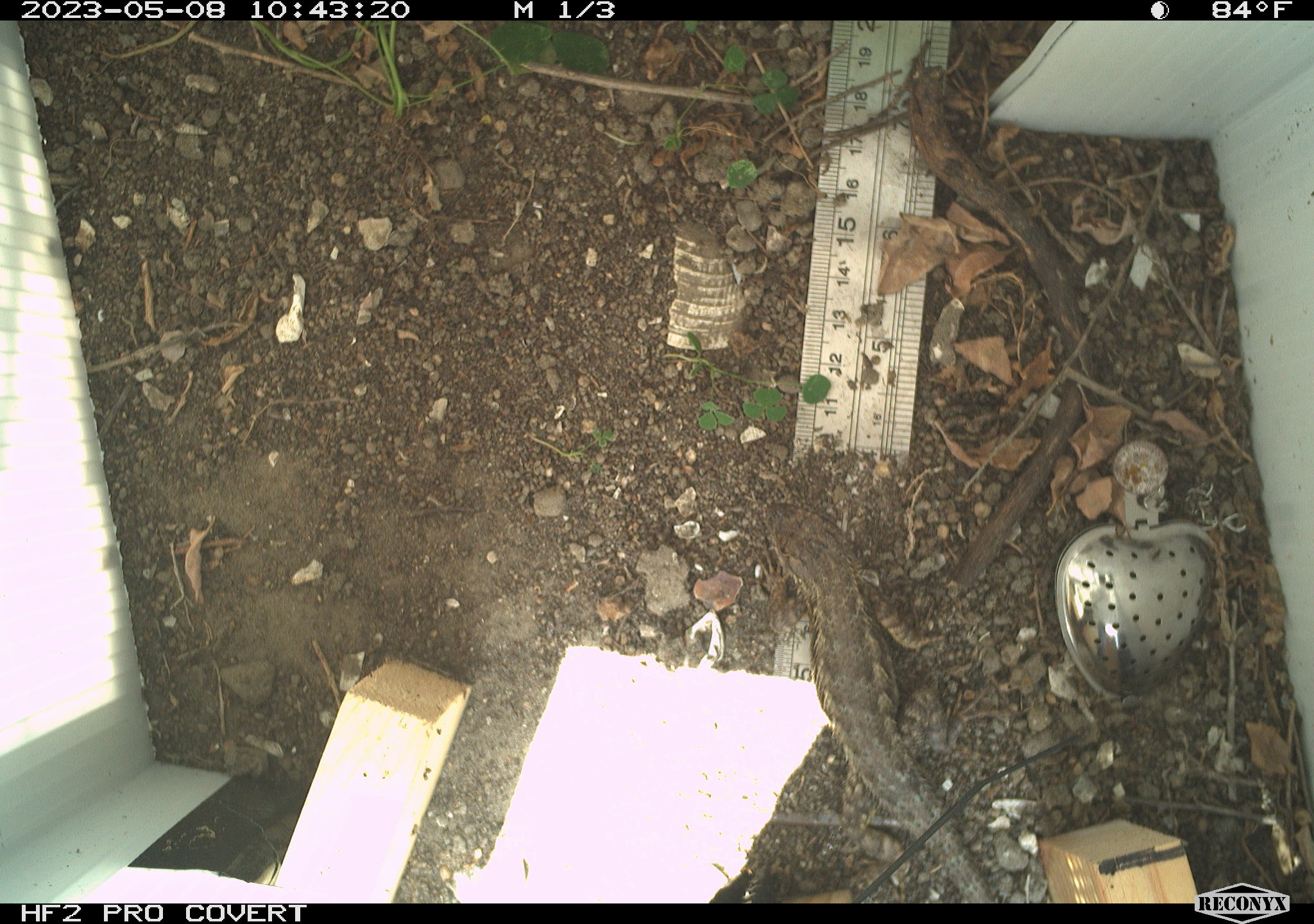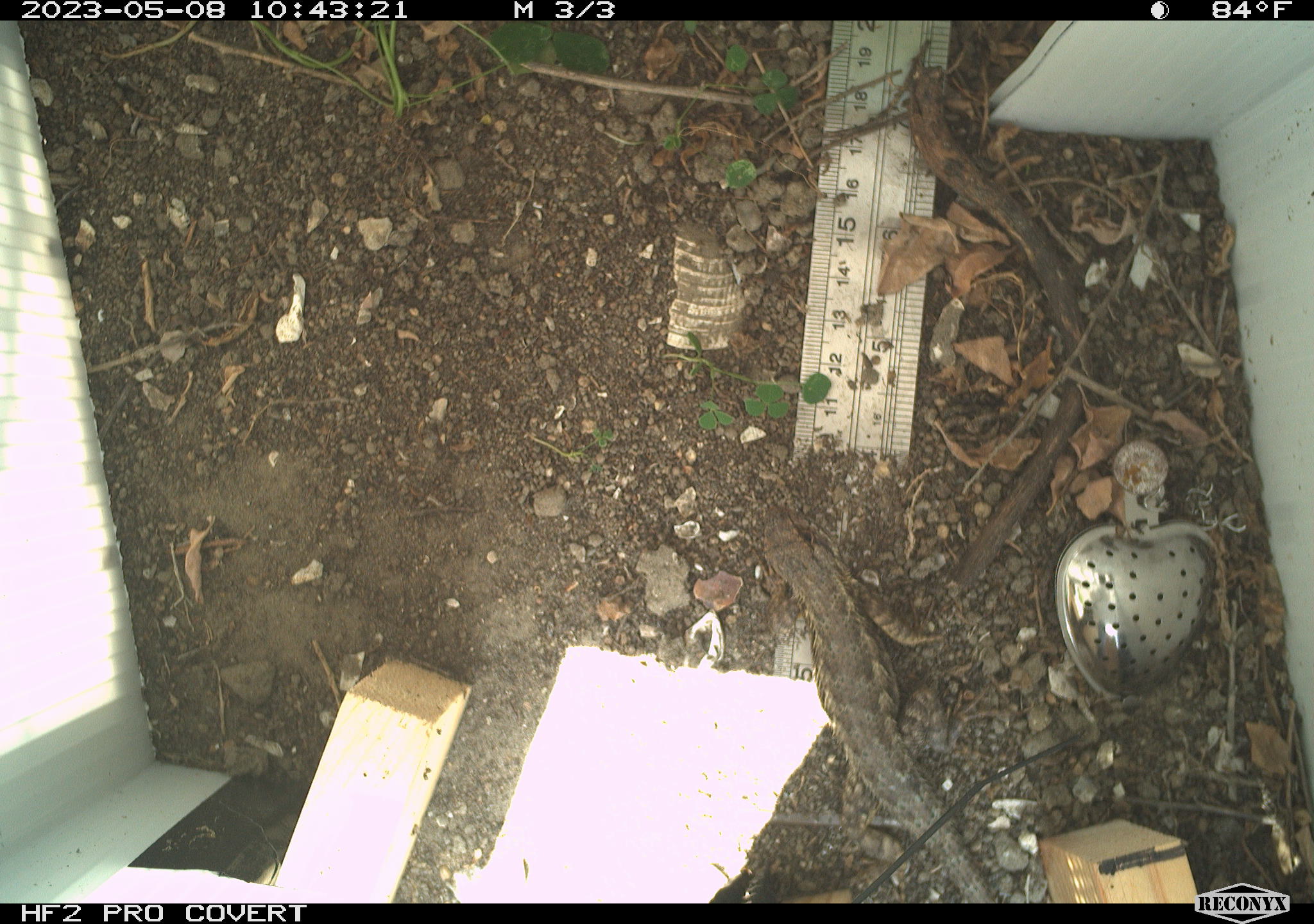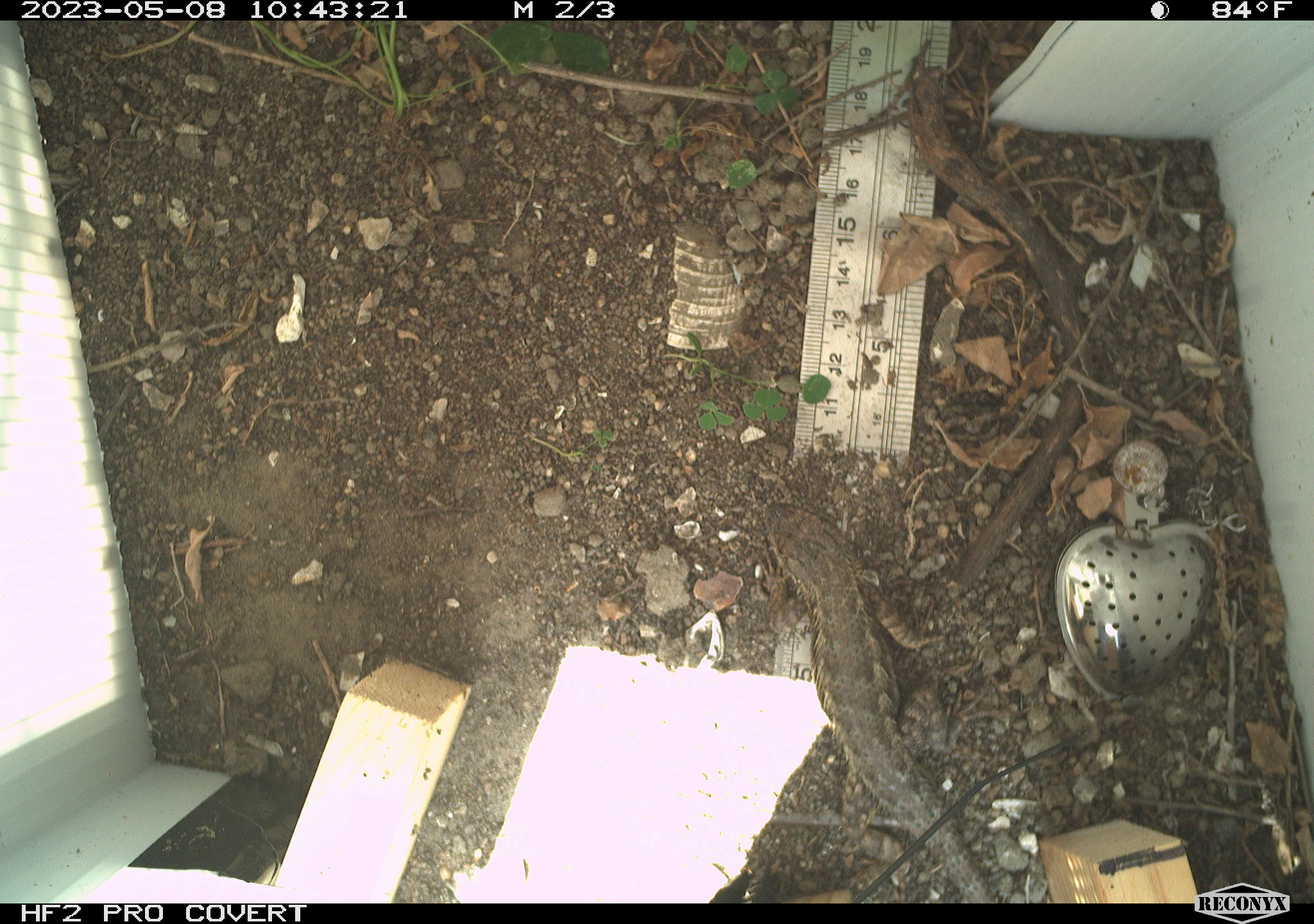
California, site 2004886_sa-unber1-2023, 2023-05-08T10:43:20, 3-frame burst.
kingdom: Animalia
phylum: Chordata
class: Reptilia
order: Squamata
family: Phrynosomatidae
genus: Sceloporus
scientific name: Sceloporus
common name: spiny lizards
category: sceloporus species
Sceloporus species (spiny lizards) (Sceloporus).